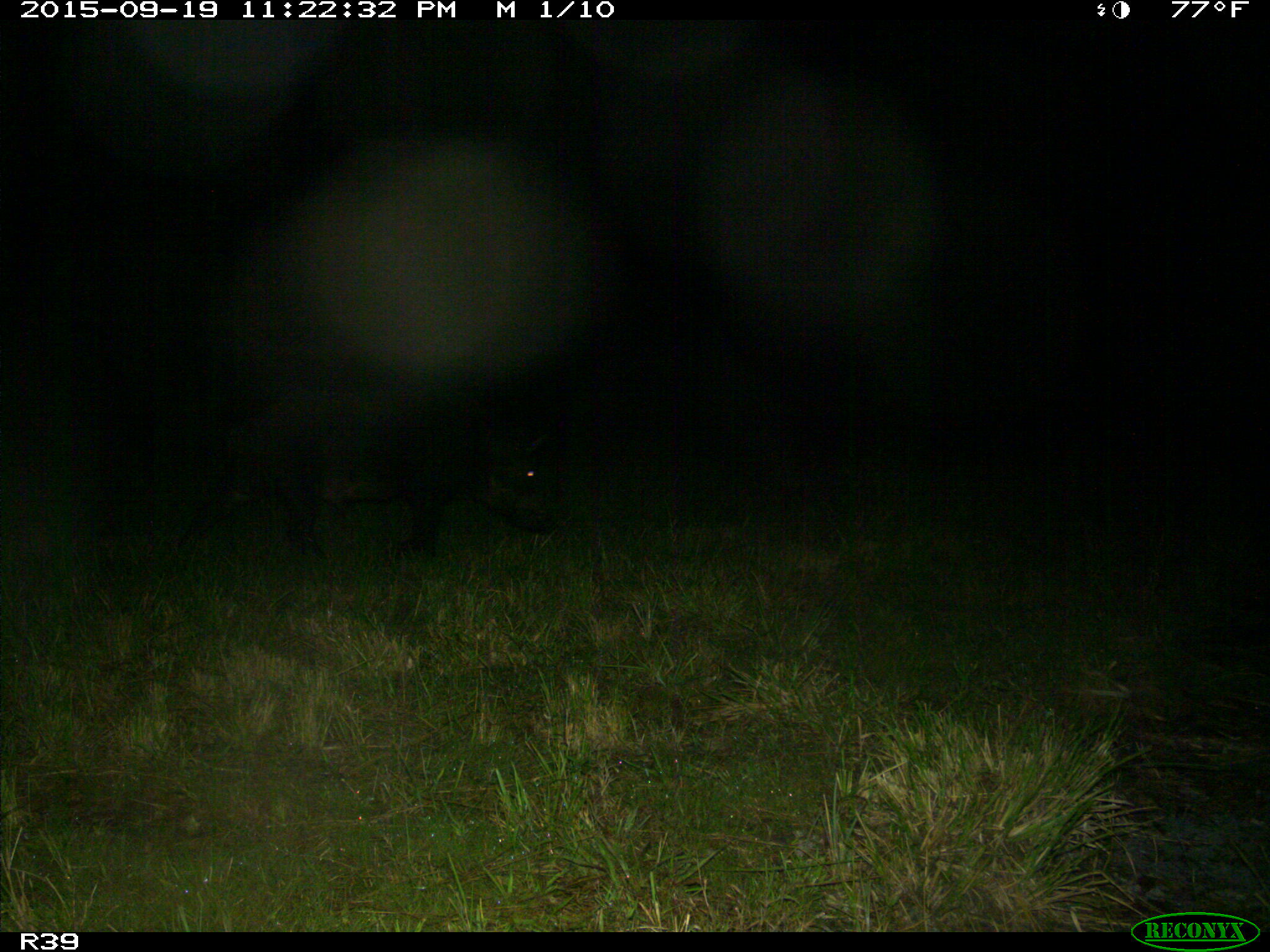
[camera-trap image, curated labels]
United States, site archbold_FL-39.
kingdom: Animalia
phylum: Chordata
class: Mammalia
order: Artiodactyla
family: Suidae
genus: Sus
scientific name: Sus scrofa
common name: wild boar